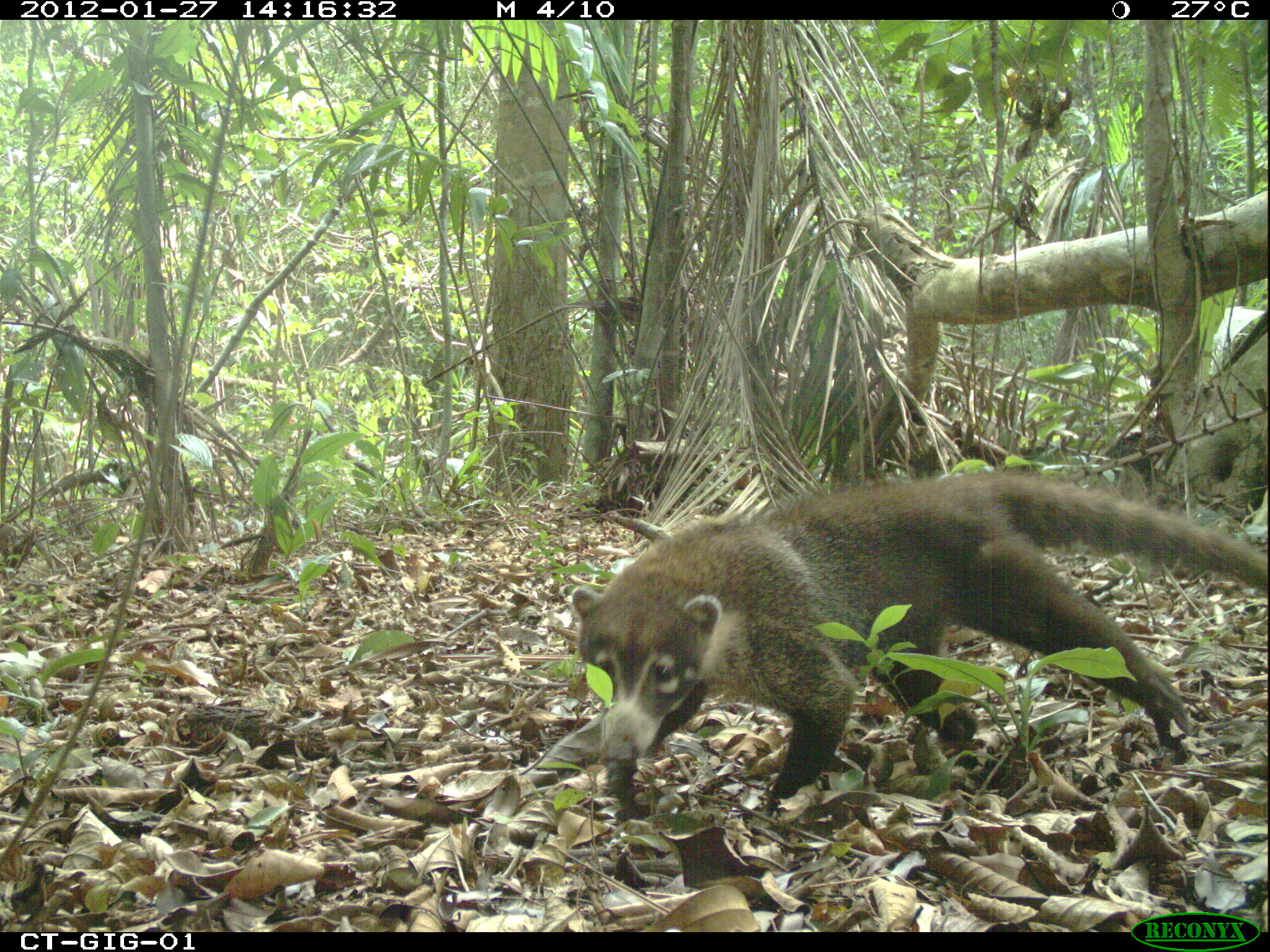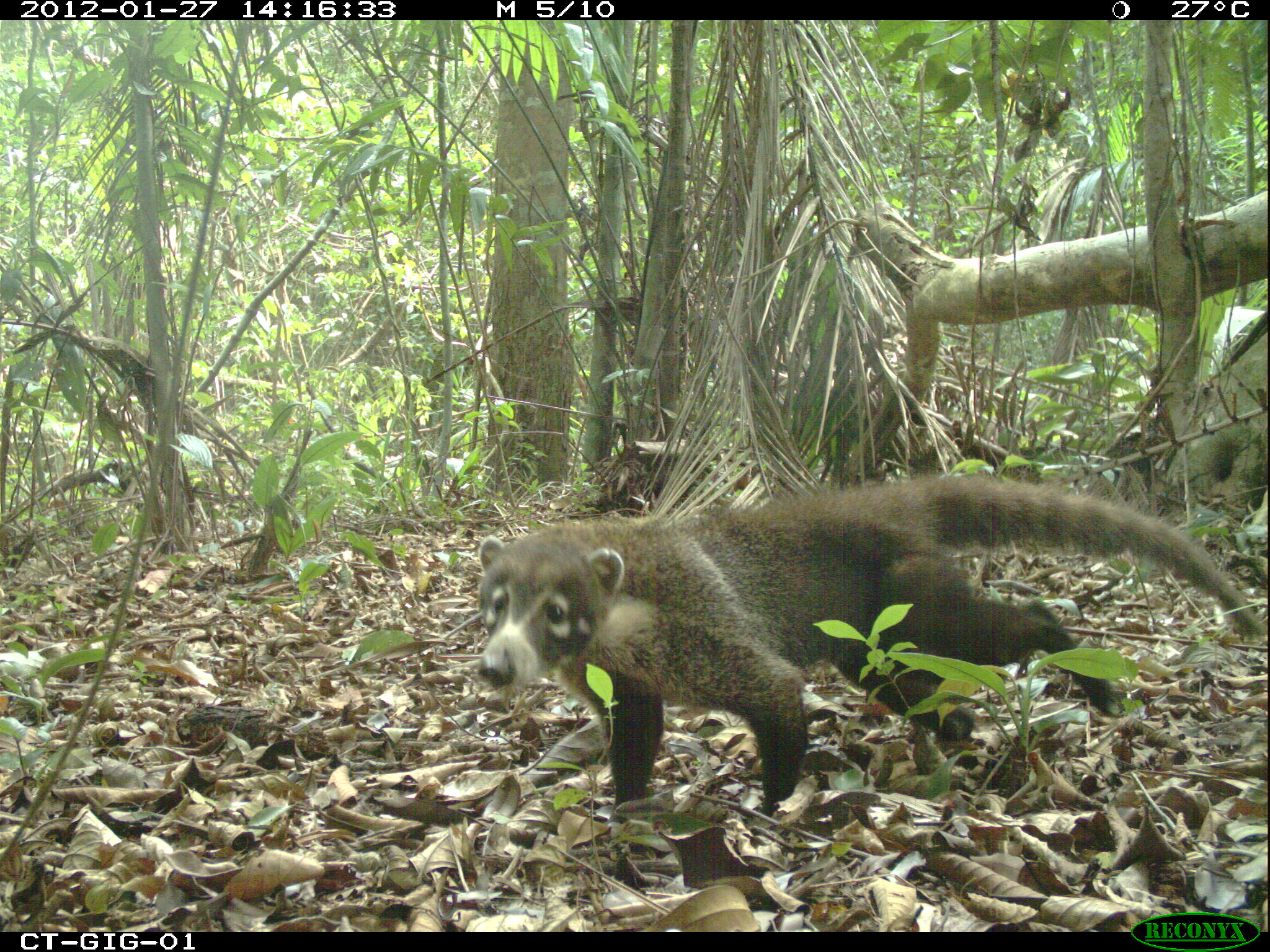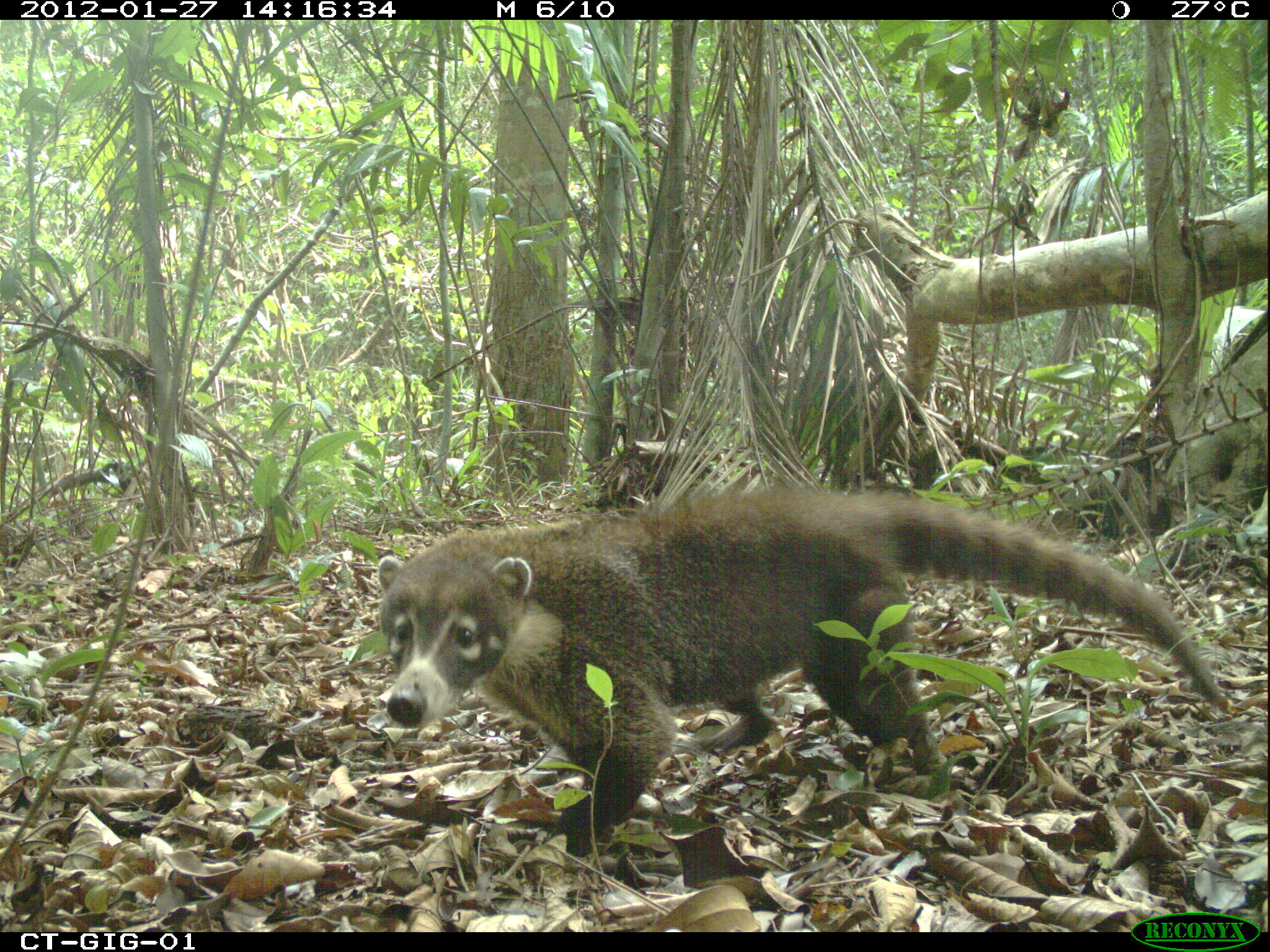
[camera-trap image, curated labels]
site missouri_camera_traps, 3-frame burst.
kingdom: Animalia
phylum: Chordata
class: Mammalia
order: Carnivora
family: Procyonidae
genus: Nasua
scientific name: Nasua narica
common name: white-nosed coati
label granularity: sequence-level